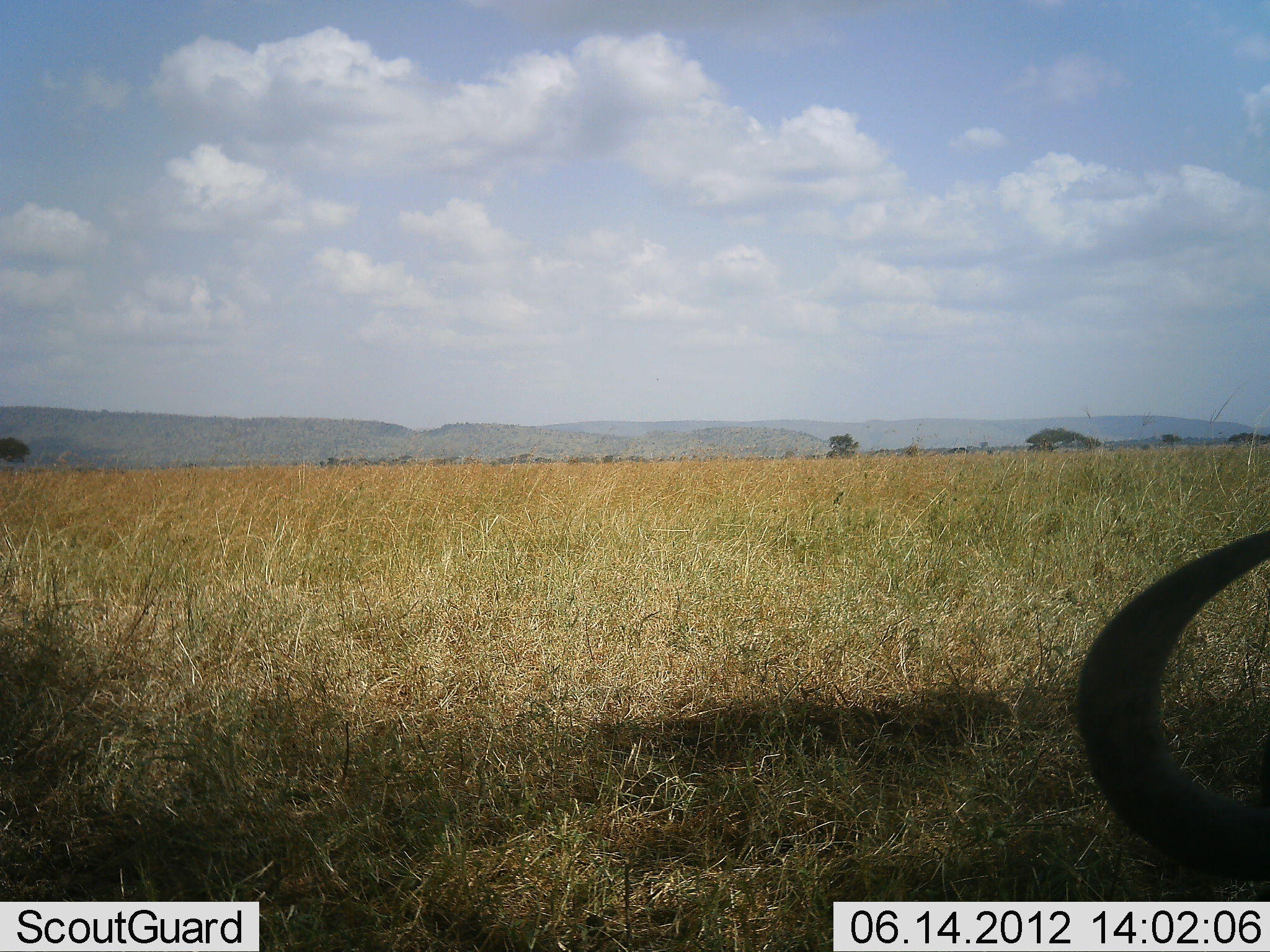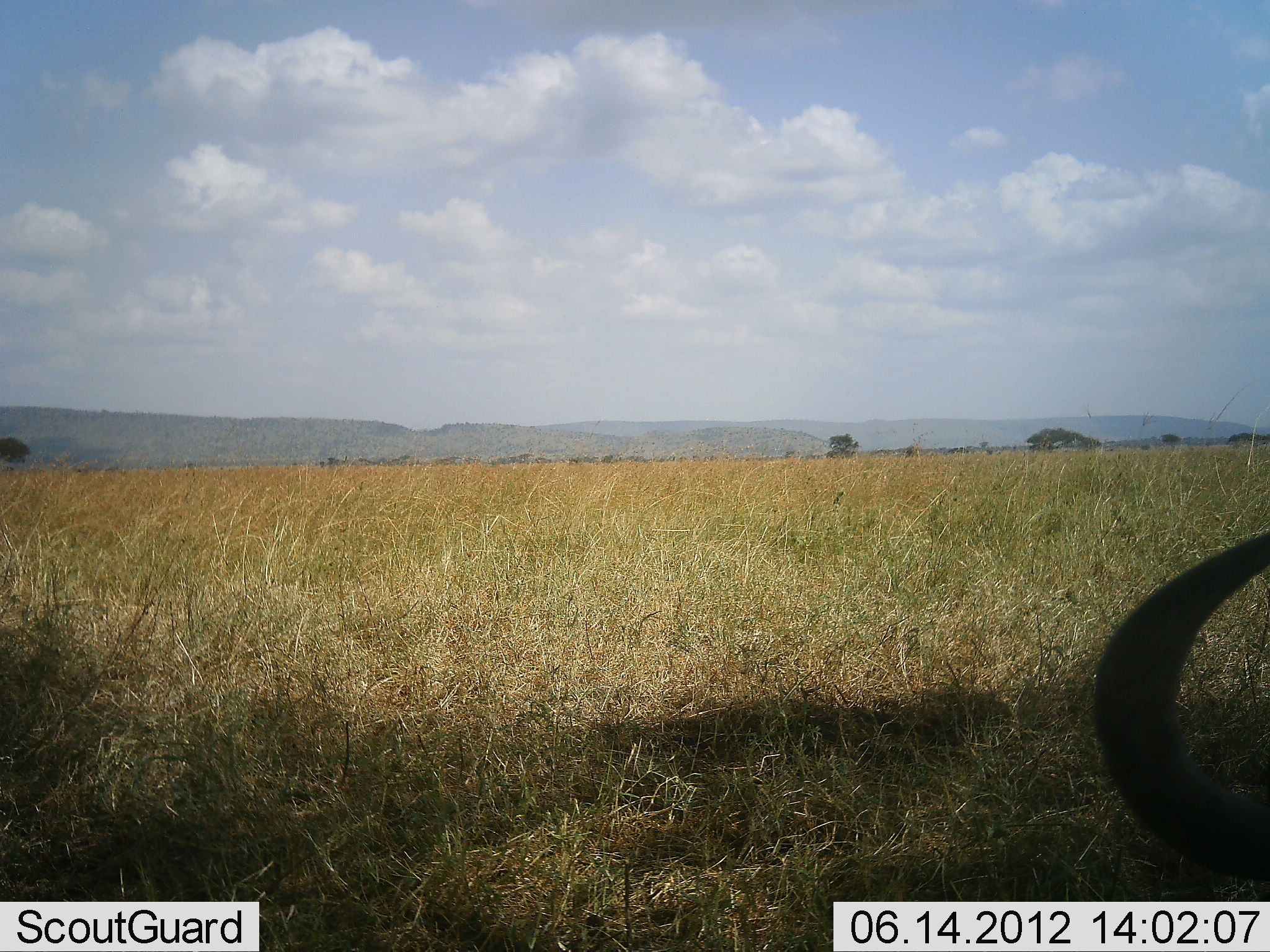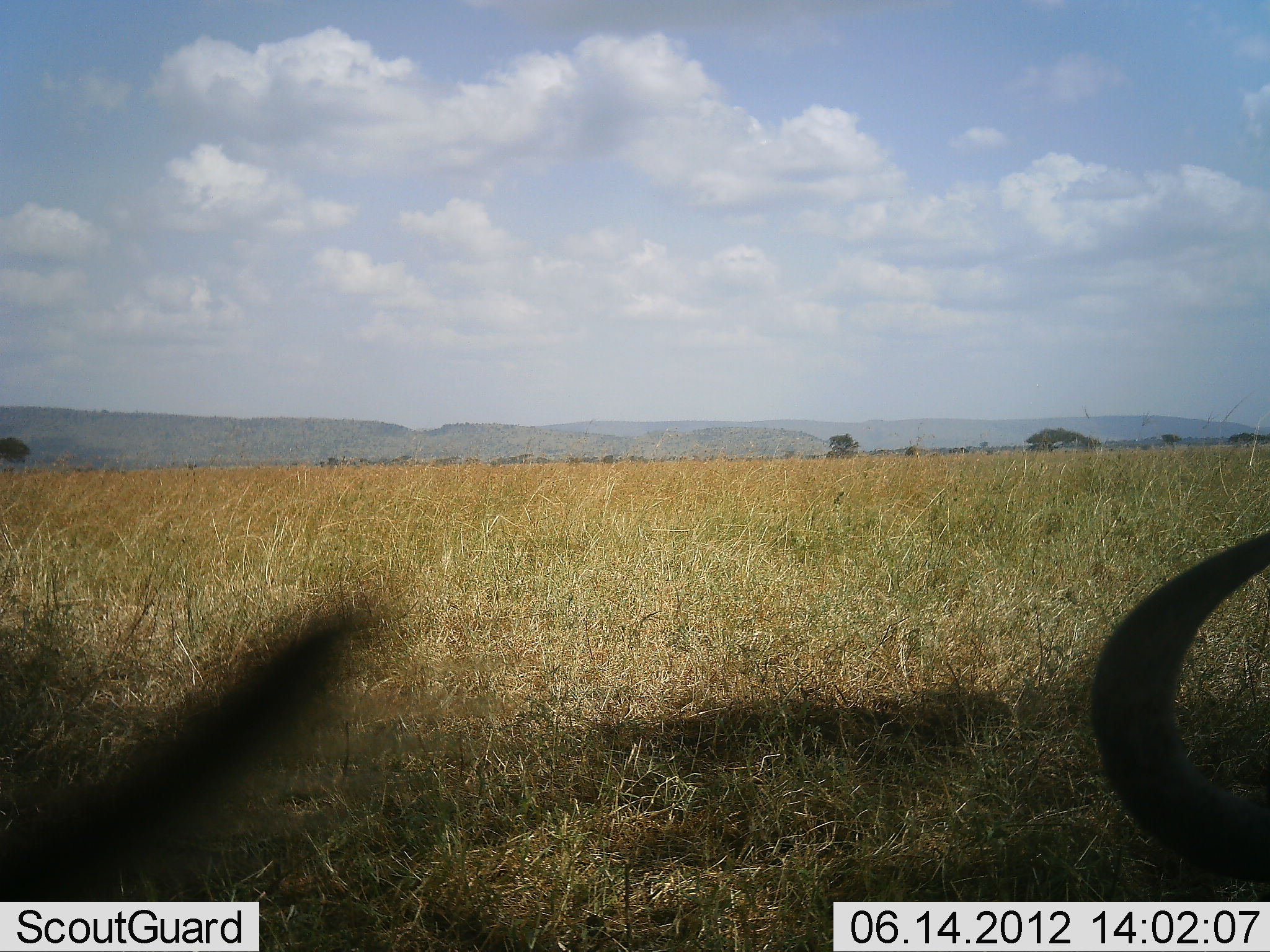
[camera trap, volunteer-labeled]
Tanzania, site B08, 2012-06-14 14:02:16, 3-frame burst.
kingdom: Animalia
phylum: Chordata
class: Mammalia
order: Artiodactyla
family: Bovidae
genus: Connochaetes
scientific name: Connochaetes taurinus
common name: blue wildebeest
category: wildebeest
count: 1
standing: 10%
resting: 60%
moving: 20%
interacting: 0%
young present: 0%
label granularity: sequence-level